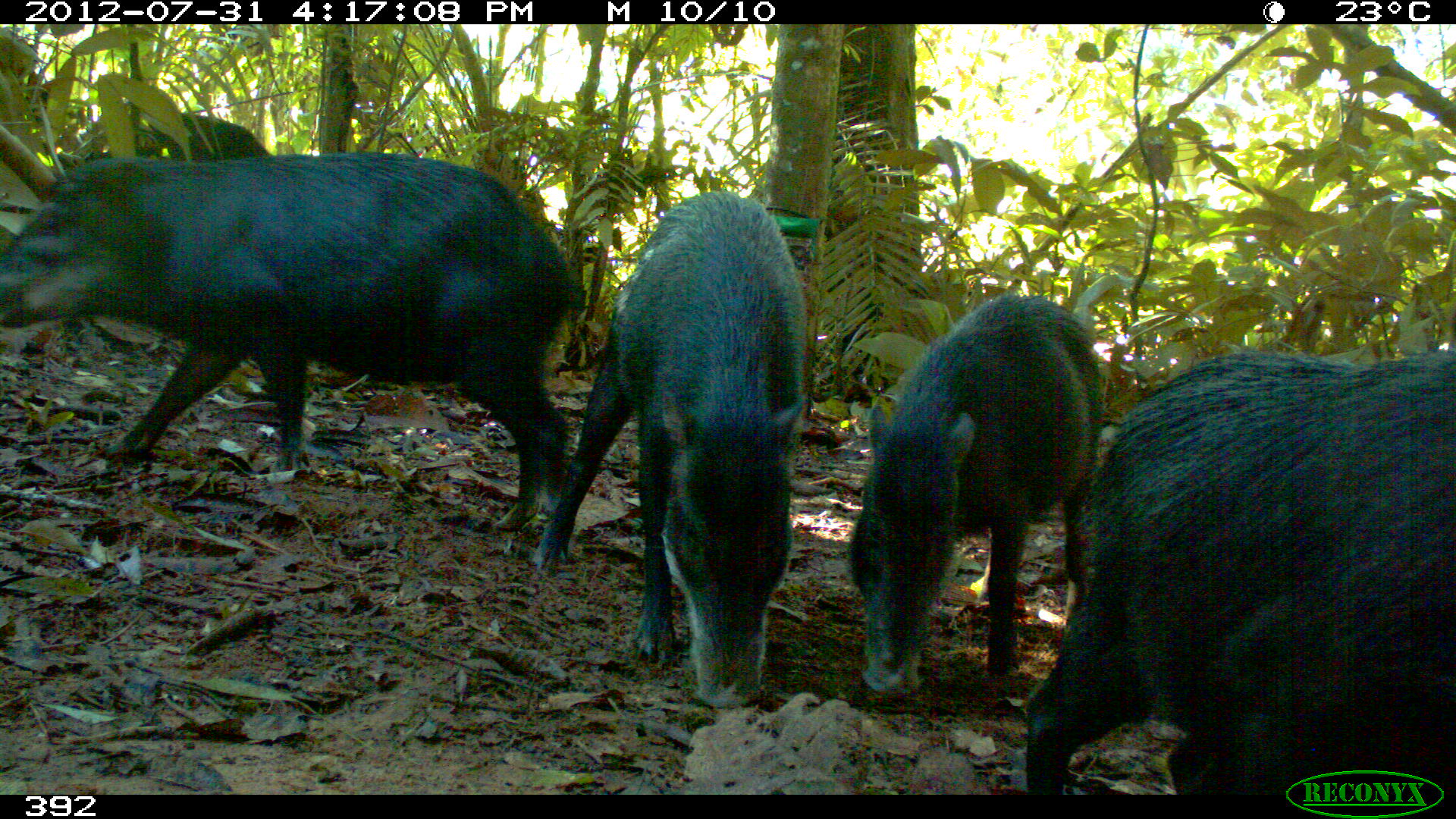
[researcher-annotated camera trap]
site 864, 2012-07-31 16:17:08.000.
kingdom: Animalia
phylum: Chordata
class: Mammalia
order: Artiodactyla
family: Tayassuidae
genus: Tayassu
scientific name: Tayassu pecari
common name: white-lipped peccary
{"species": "Tayassu pecari (white-lipped peccary)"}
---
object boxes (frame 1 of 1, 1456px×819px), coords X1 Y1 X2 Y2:
tayassu pecari: 1 150 585 530; 1014 350 1447 790; 533 190 815 708; 849 293 1105 692; 86 108 261 155